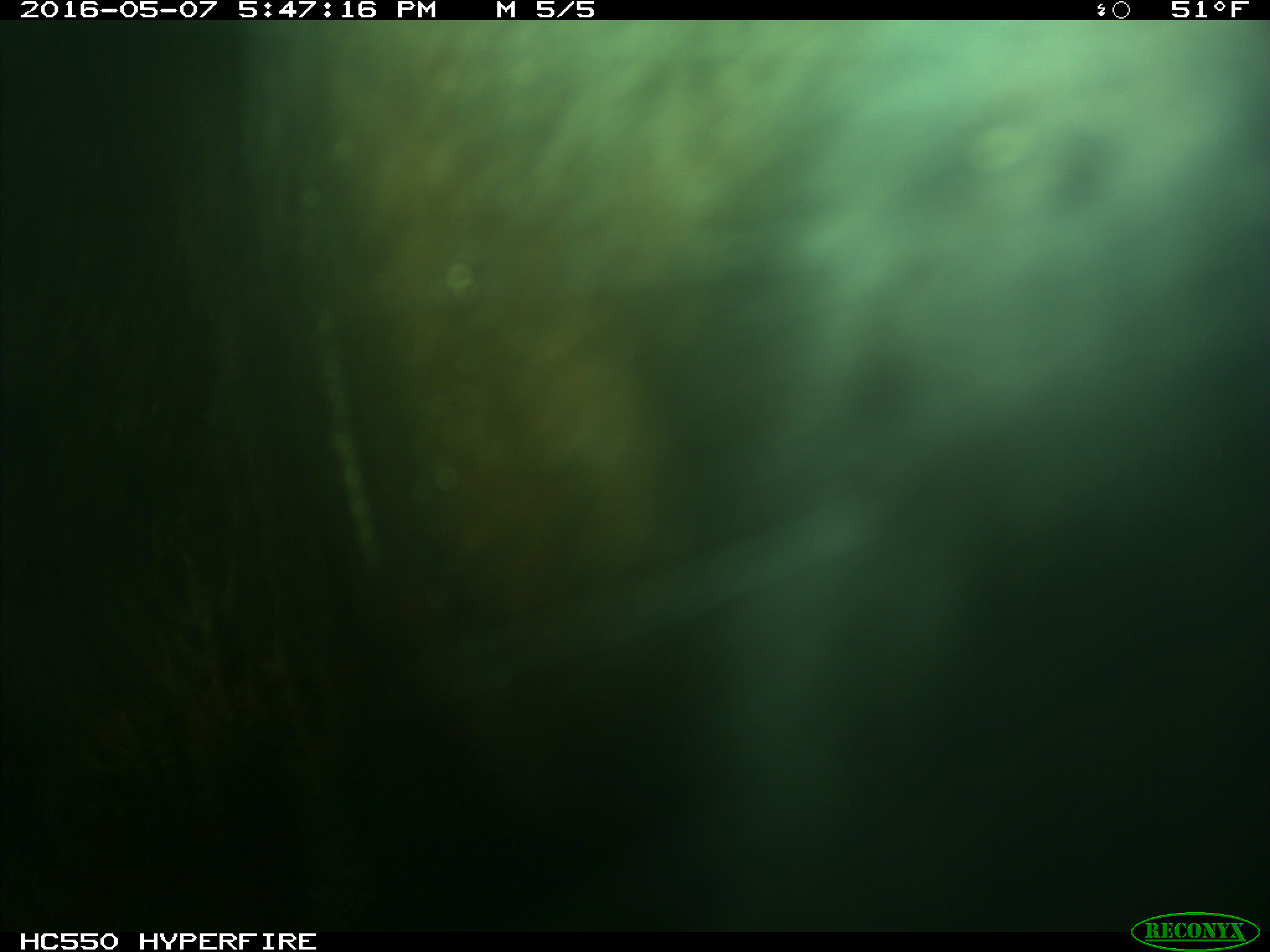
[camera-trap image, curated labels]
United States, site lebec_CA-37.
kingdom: Animalia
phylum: Chordata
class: Mammalia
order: Artiodactyla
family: Bovidae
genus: Bos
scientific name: Bos taurus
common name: domestic cow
Bos taurus (domestic cow).